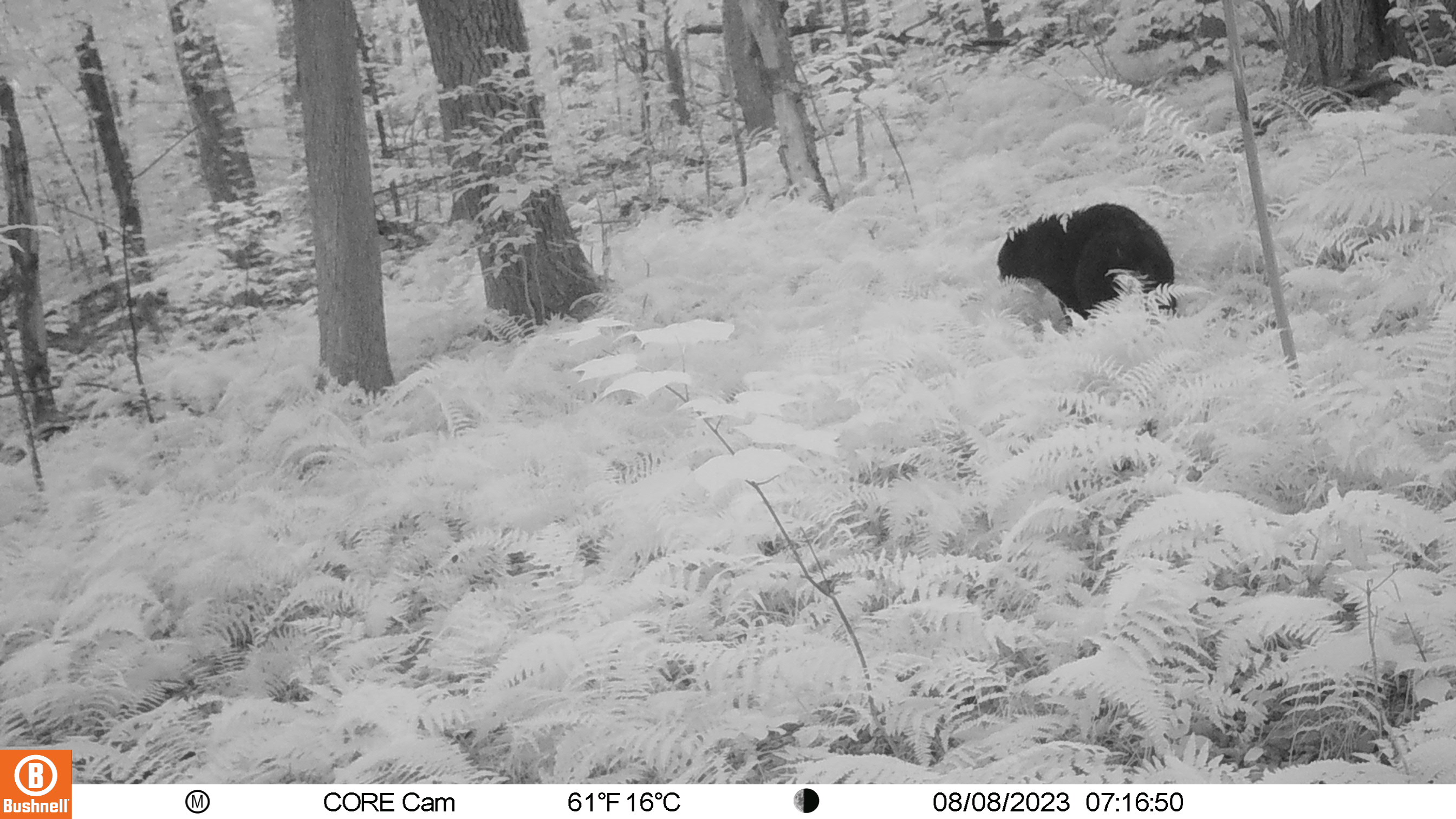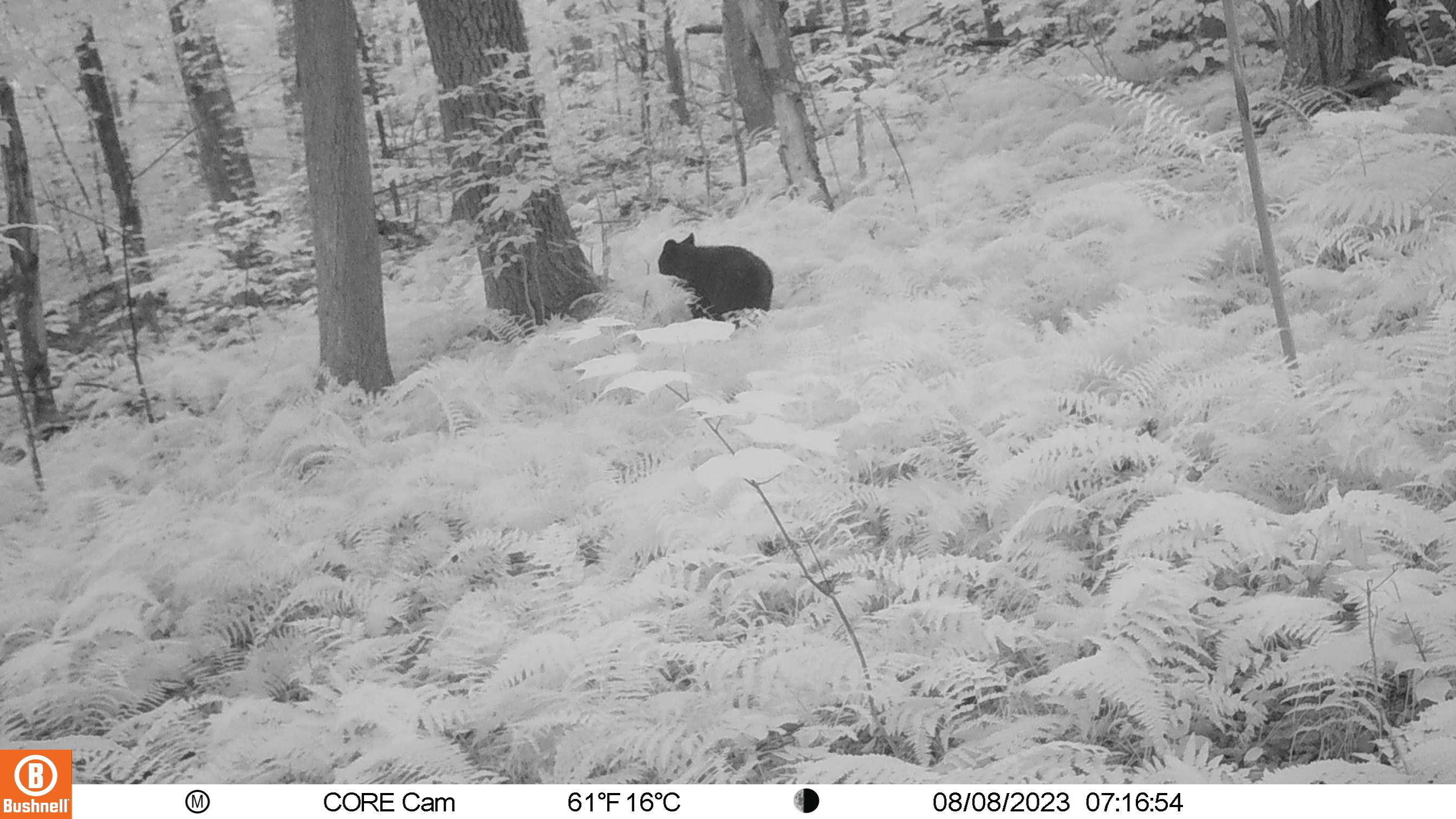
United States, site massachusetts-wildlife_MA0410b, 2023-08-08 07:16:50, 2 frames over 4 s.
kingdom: Animalia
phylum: Chordata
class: Mammalia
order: Carnivora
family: Ursidae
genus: Ursus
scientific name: Ursus americanus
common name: black bear